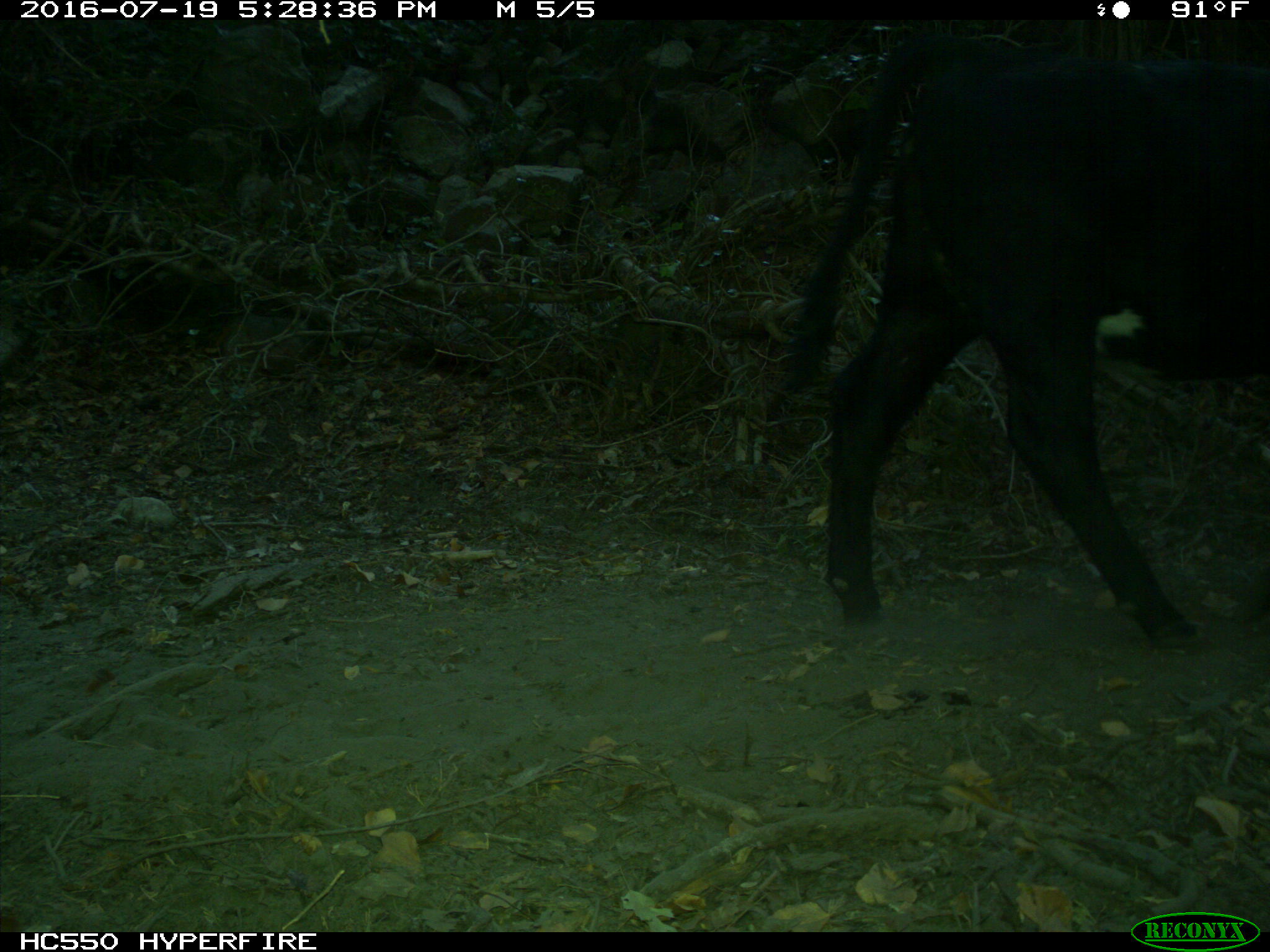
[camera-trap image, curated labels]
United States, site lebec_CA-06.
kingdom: Animalia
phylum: Chordata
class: Mammalia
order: Artiodactyla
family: Bovidae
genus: Bos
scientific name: Bos taurus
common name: domestic cow